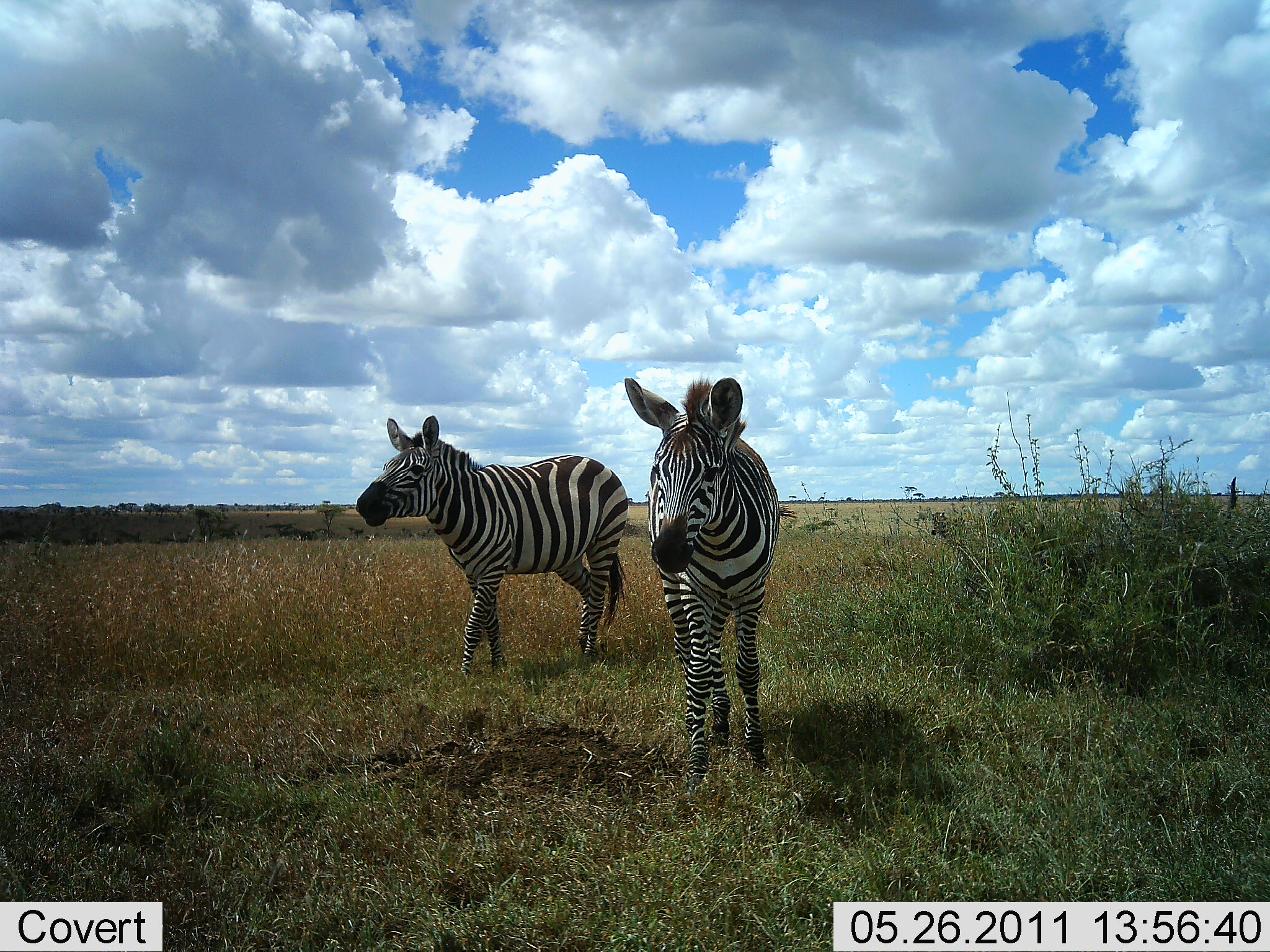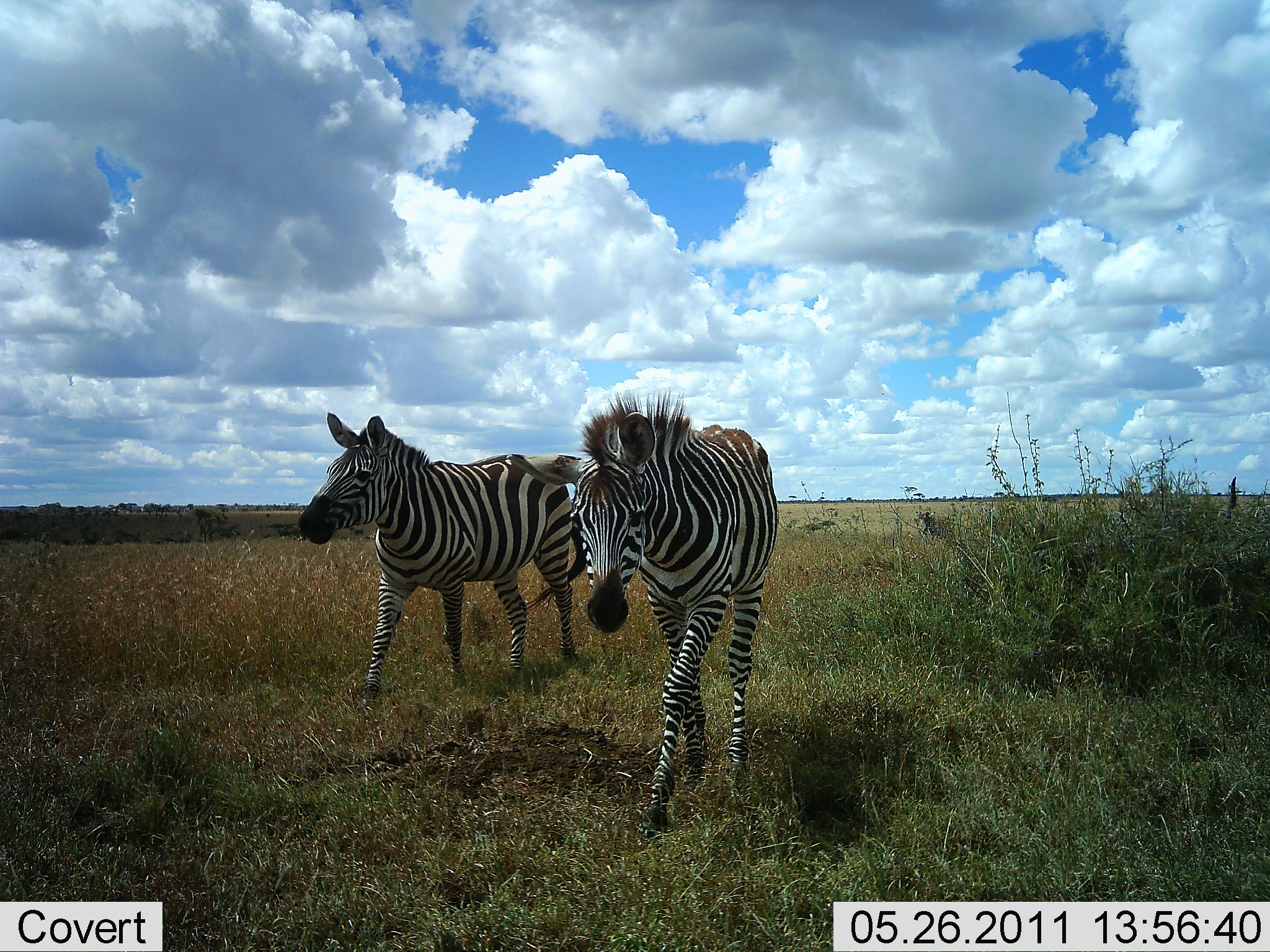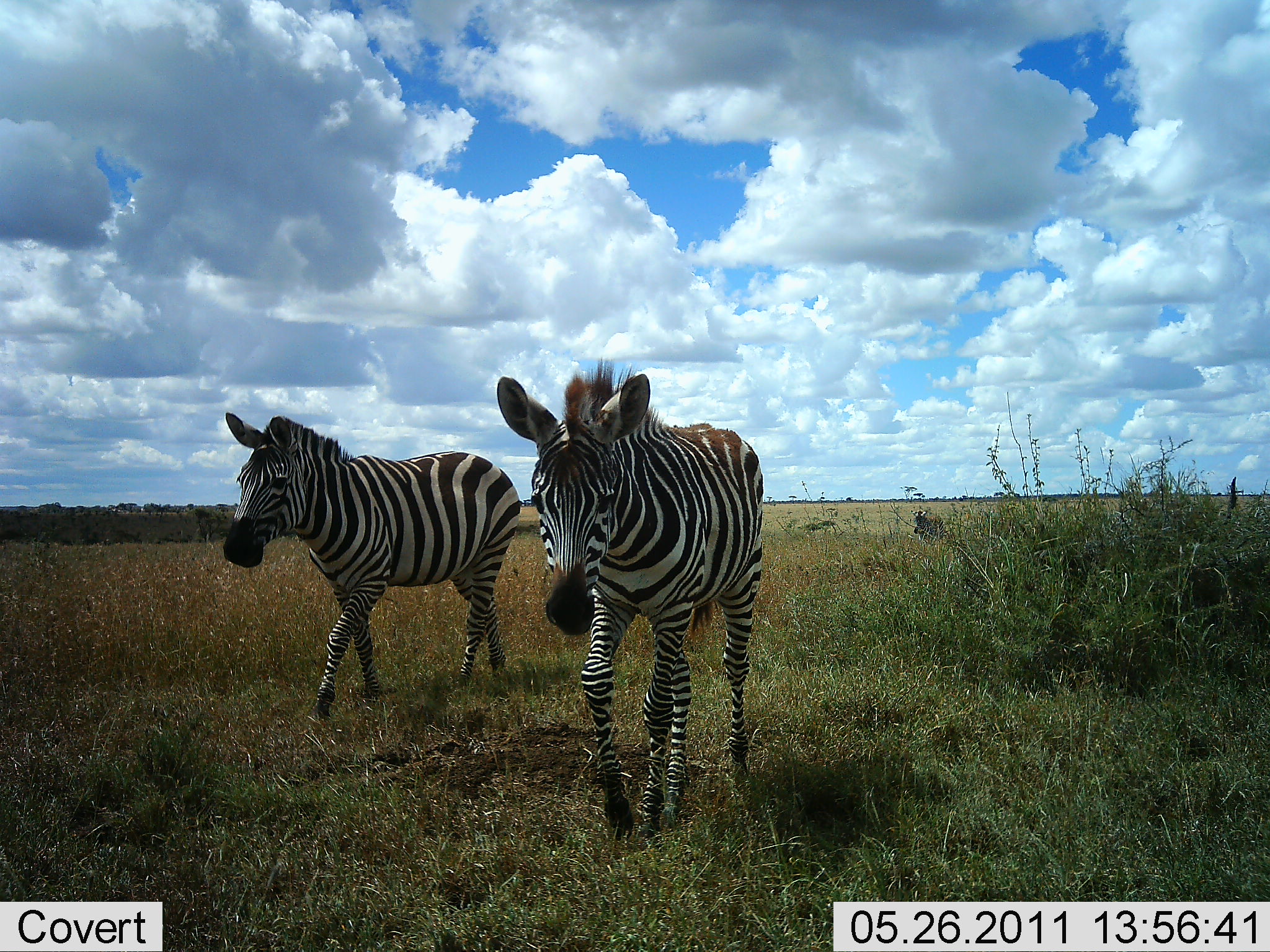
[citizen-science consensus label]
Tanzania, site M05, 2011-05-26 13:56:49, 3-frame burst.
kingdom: Animalia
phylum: Chordata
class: Mammalia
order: Perissodactyla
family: Equidae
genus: Equus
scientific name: Equus quagga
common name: plains zebra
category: zebra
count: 2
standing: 7%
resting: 0%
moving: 100%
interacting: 0%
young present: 0%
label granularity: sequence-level